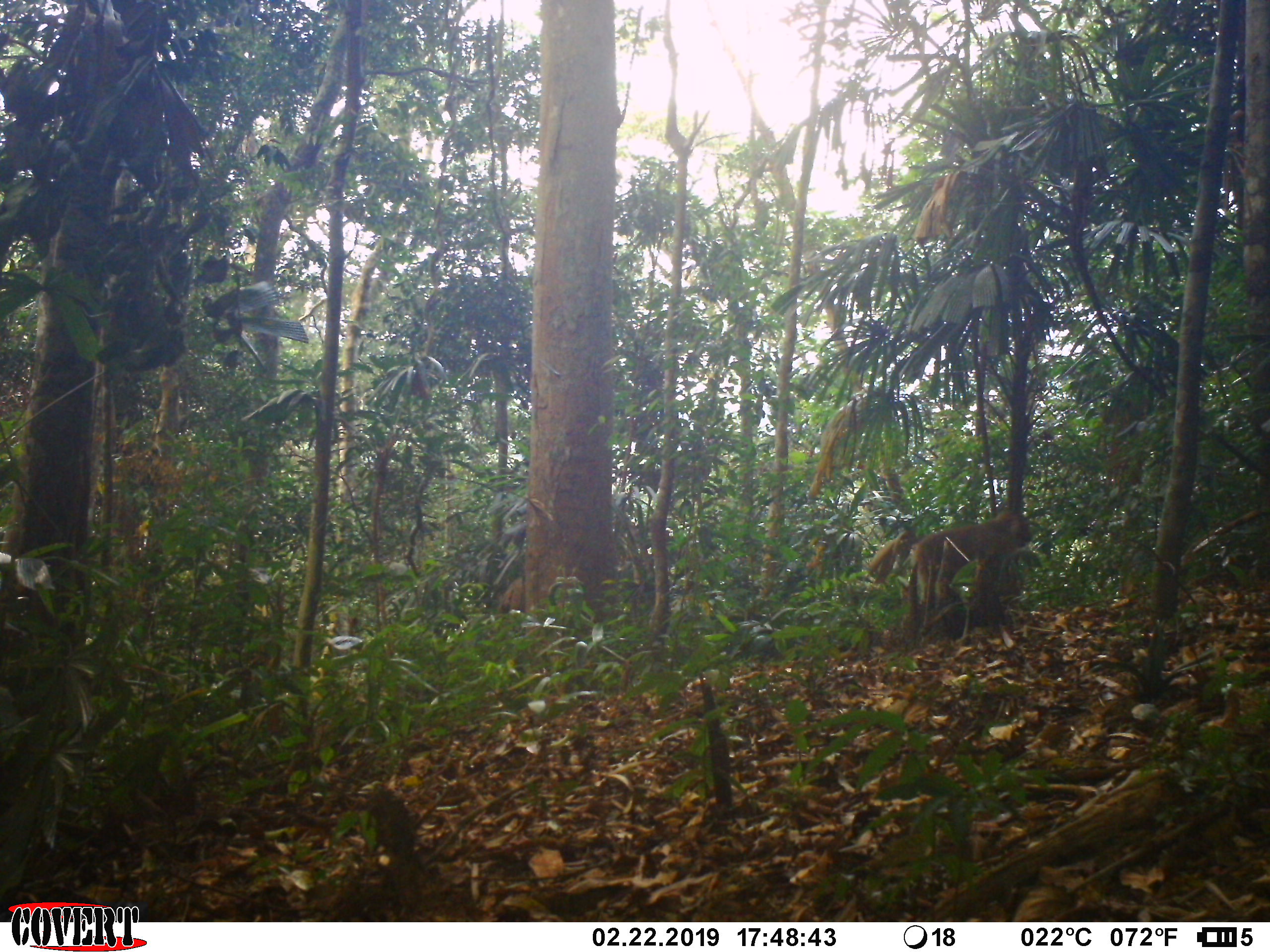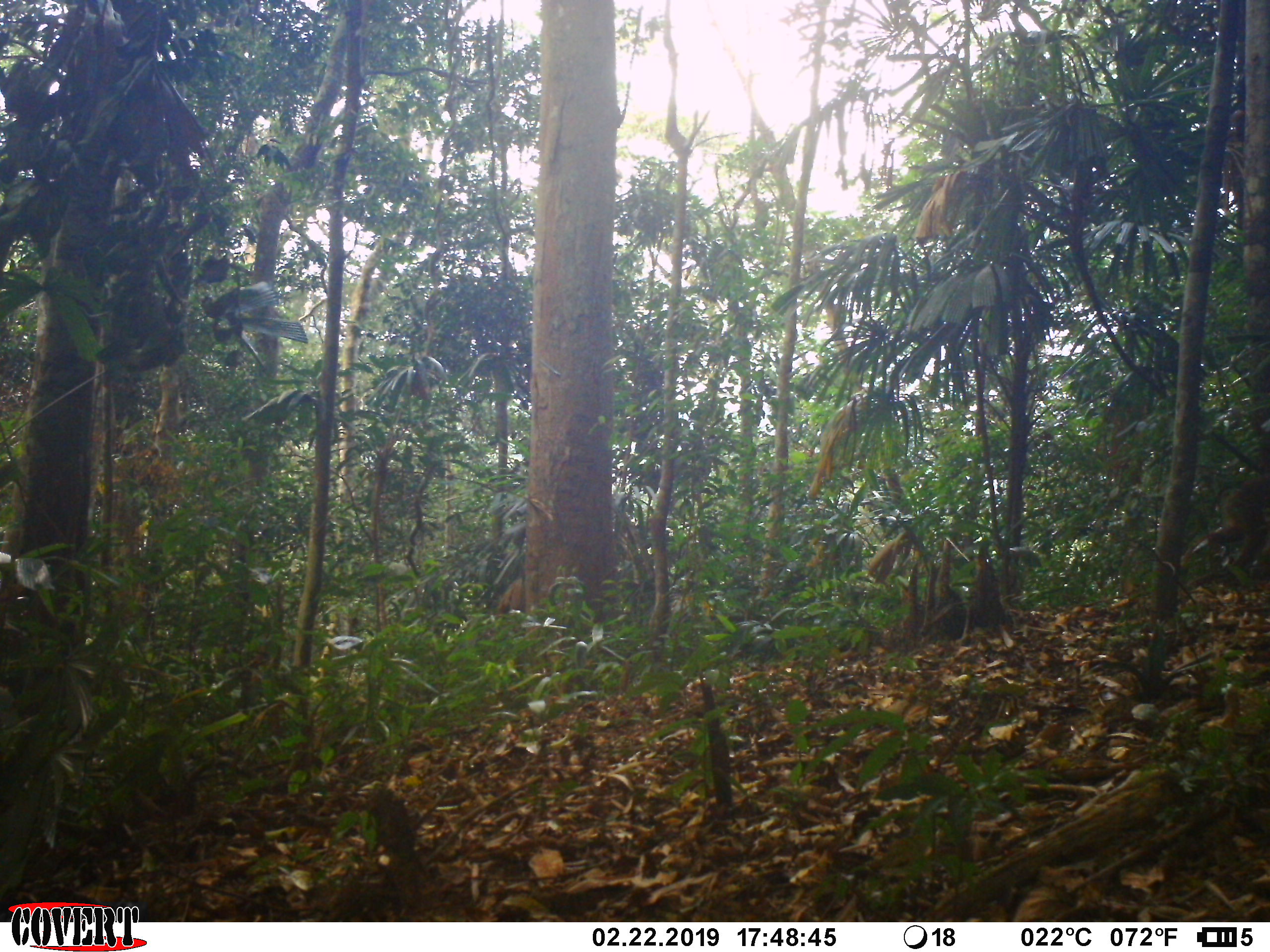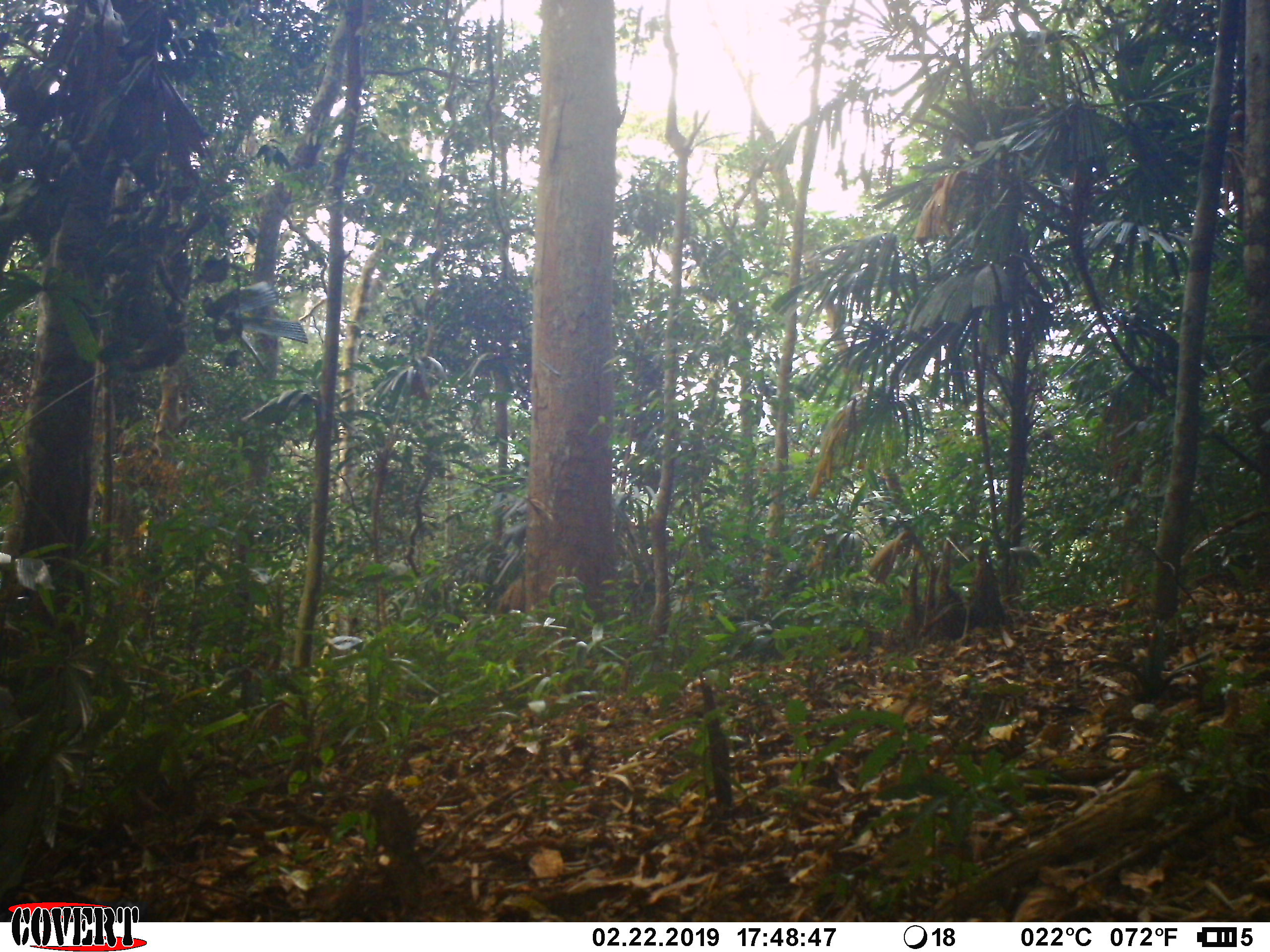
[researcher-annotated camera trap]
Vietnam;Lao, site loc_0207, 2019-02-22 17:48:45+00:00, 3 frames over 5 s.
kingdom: Animalia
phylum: Chordata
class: Mammalia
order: Primates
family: Cercopithecidae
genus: Macaca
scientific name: Macaca nemestrina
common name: pig-tailed macaque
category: pig tailed macaque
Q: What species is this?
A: Pig tailed macaque (pig-tailed macaque) (Macaca nemestrina).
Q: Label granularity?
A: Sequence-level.